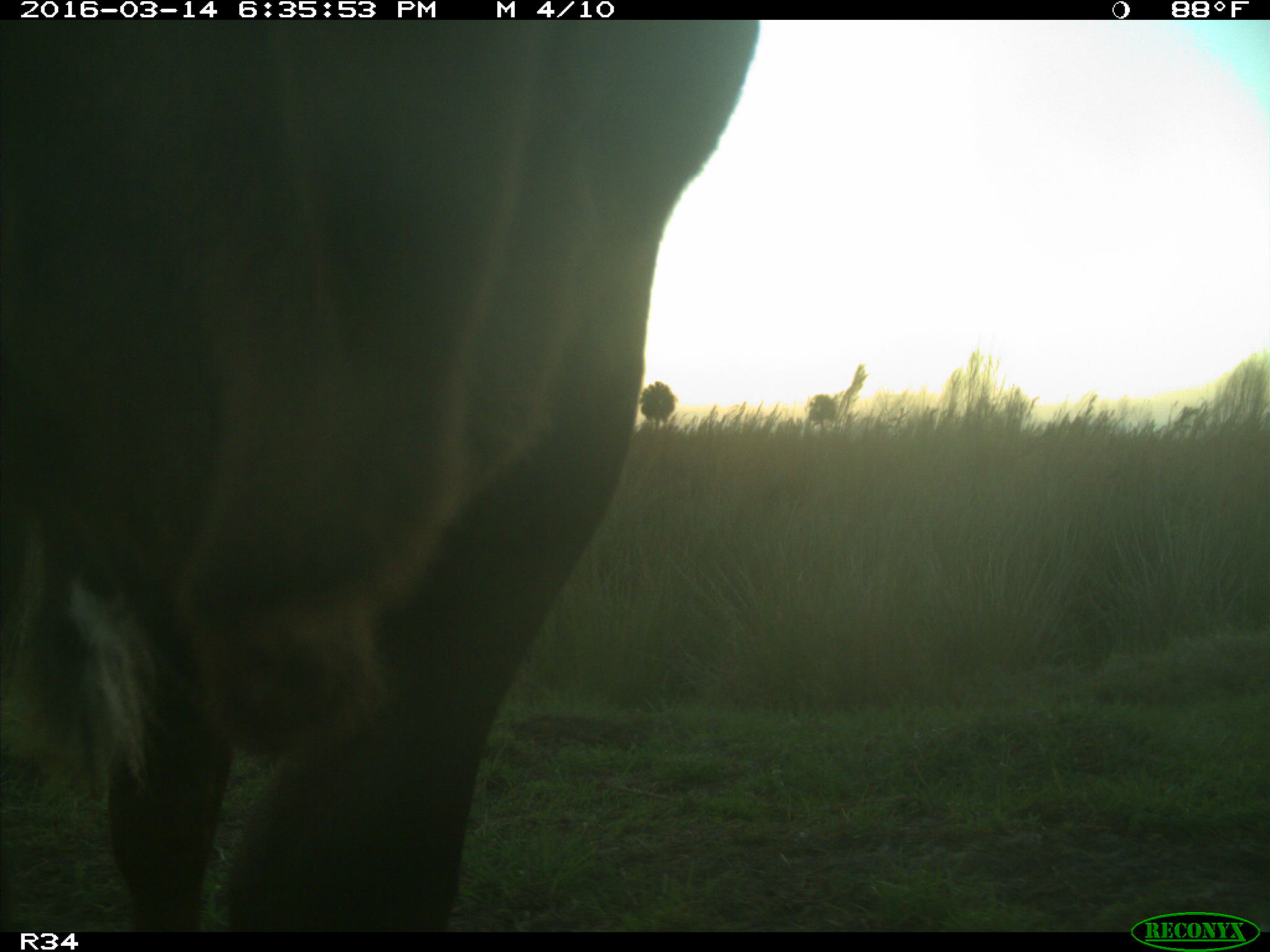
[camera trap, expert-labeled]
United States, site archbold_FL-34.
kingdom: Animalia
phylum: Chordata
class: Mammalia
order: Artiodactyla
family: Bovidae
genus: Bos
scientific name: Bos taurus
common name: domestic cow